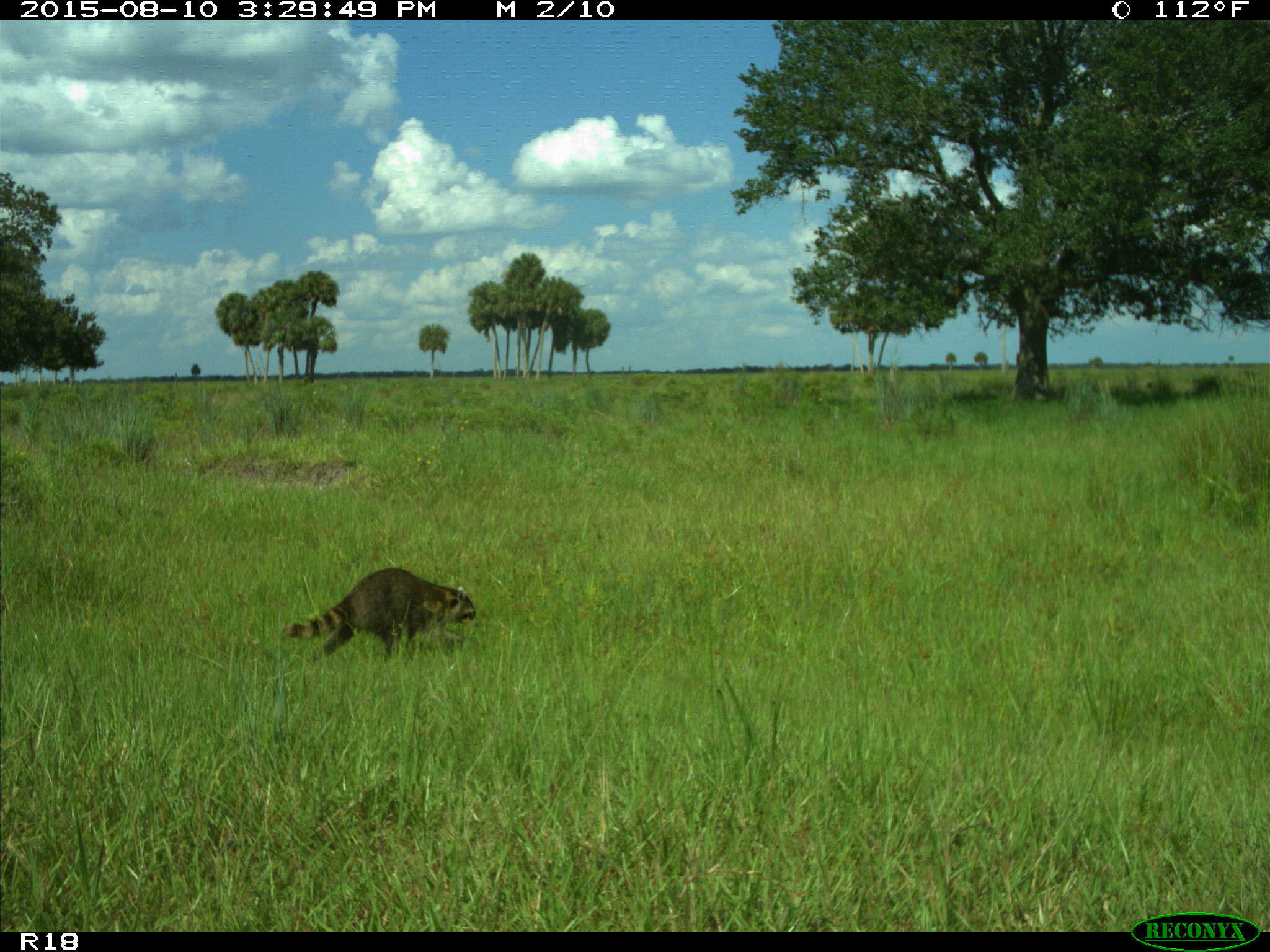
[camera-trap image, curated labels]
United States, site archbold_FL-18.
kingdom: Animalia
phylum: Chordata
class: Mammalia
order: Carnivora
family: Procyonidae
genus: Procyon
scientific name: Procyon lotor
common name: common raccoon